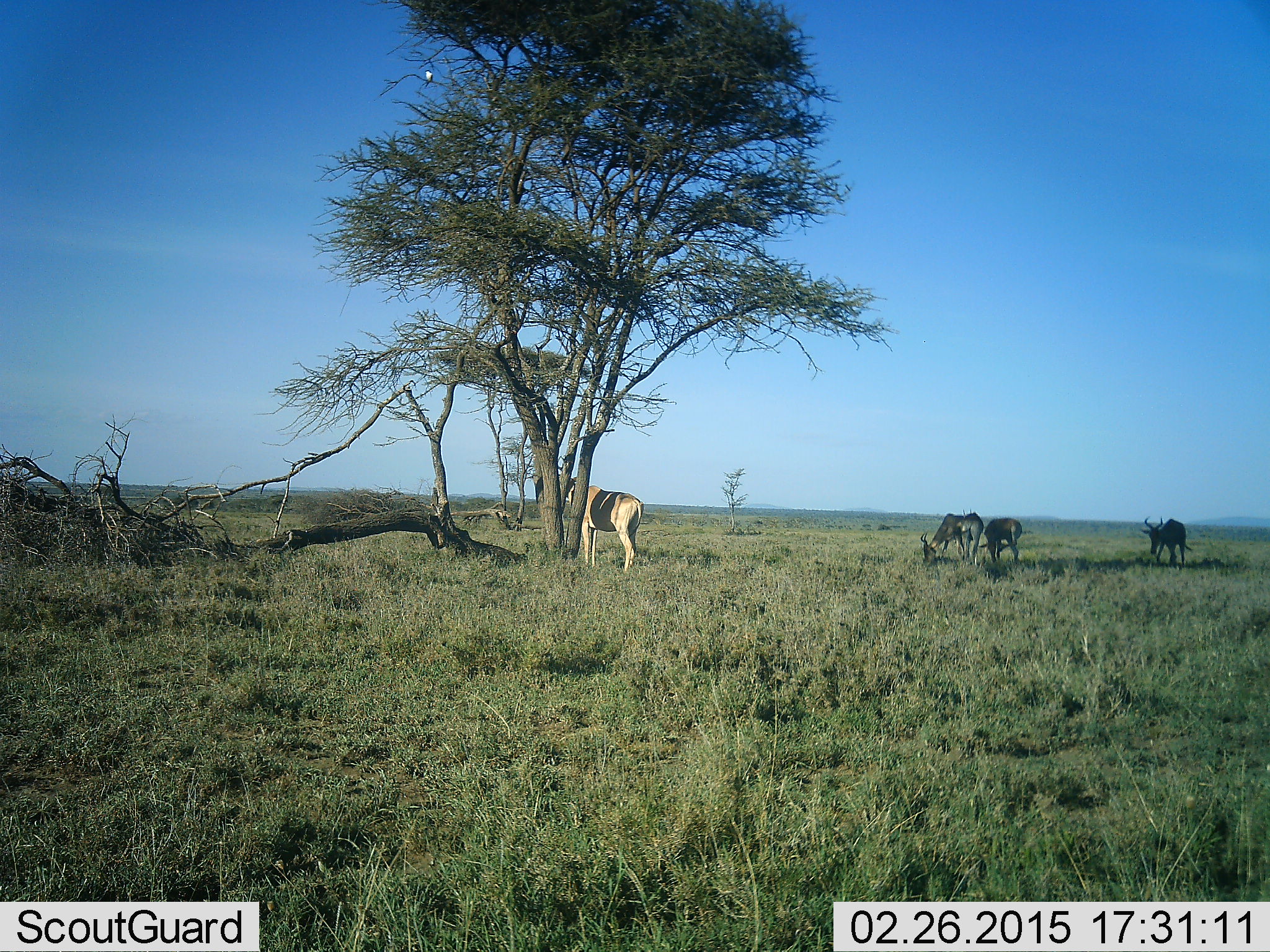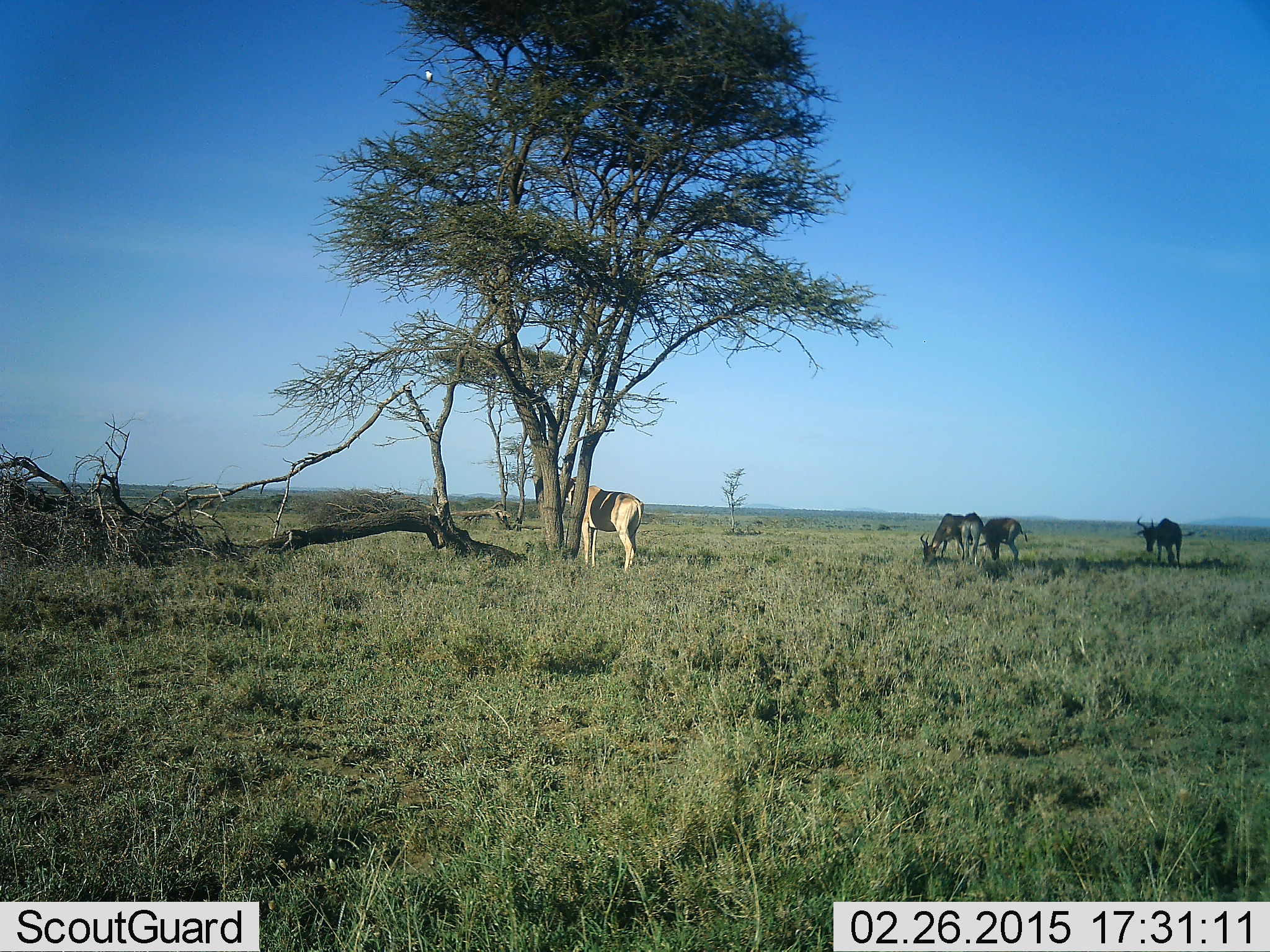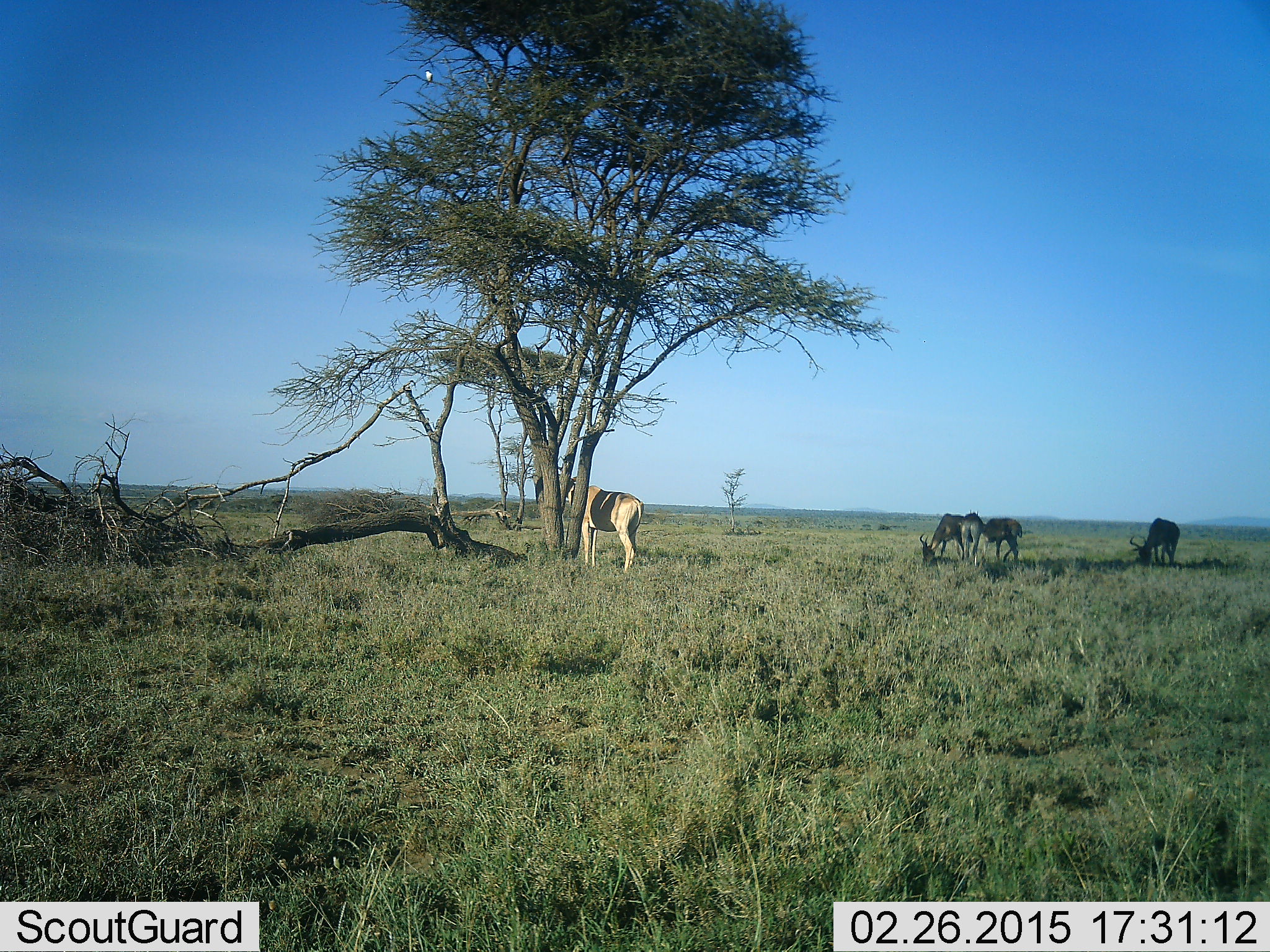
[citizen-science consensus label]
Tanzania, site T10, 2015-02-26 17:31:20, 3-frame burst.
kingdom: Animalia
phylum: Chordata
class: Mammalia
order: Artiodactyla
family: Bovidae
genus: Alcelaphus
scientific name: Alcelaphus buselaphus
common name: hartebeest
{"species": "hartebeest (Alcelaphus buselaphus)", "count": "5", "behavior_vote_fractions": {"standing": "100%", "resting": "0%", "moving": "0%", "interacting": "0%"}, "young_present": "0%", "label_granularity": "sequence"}